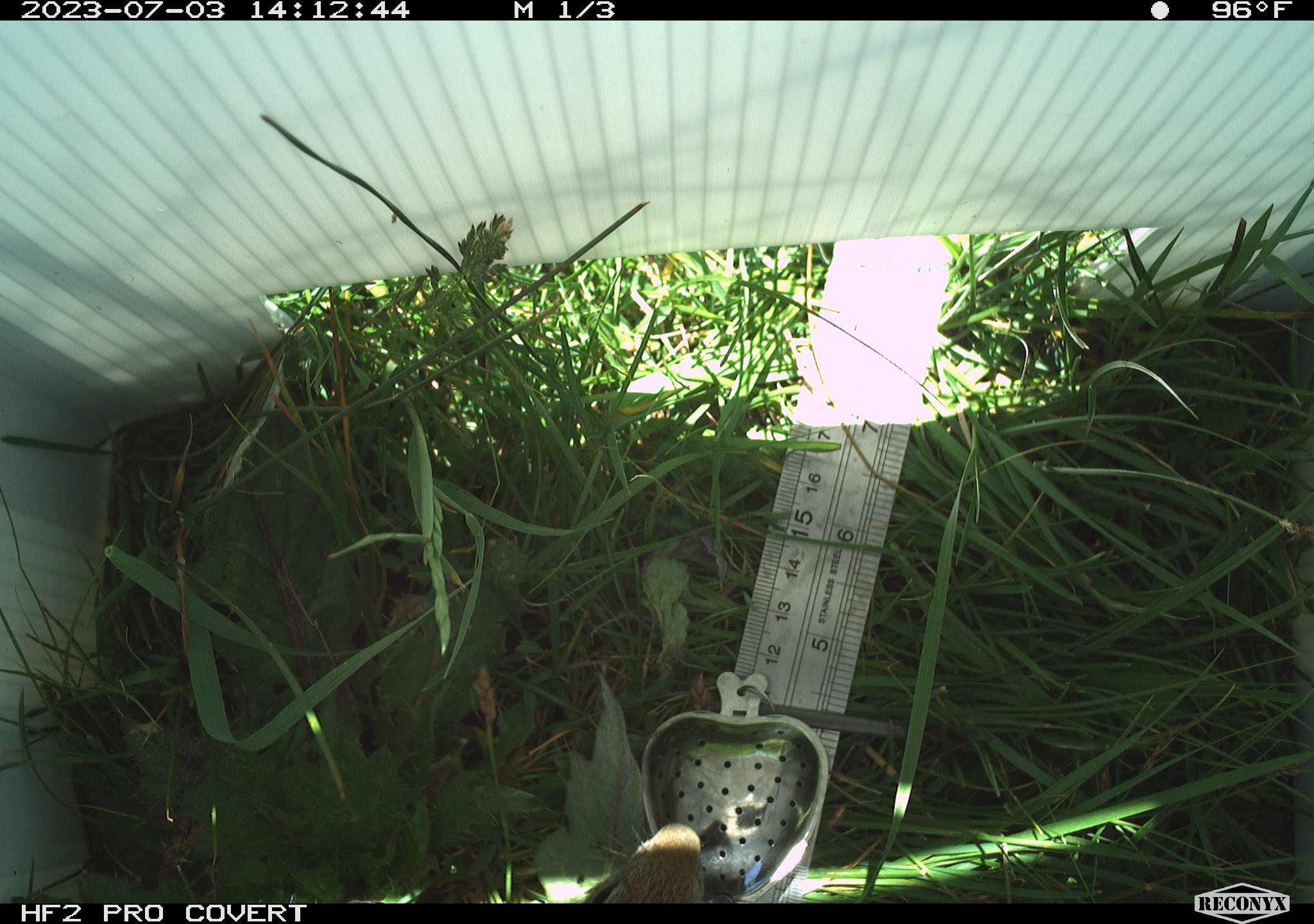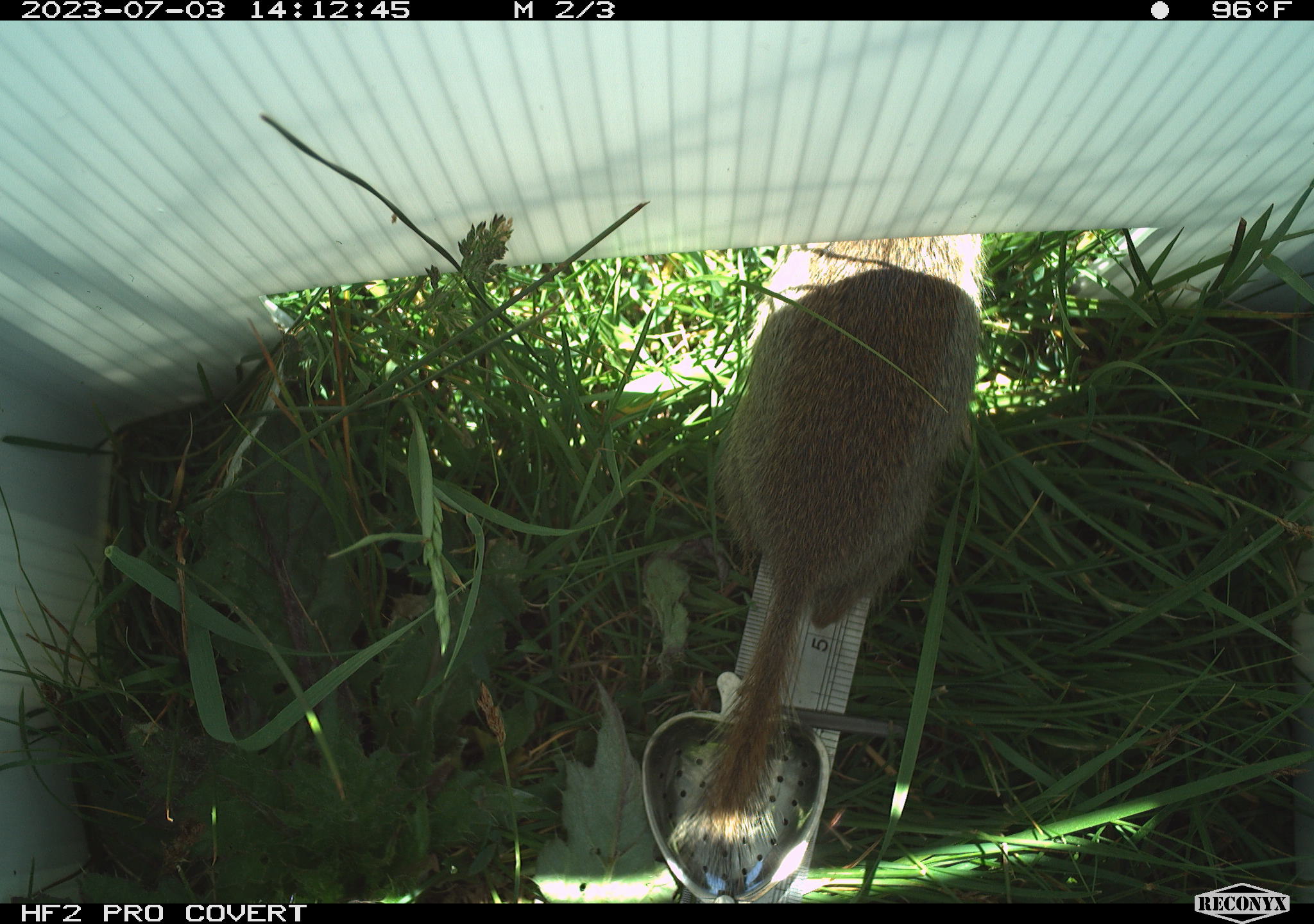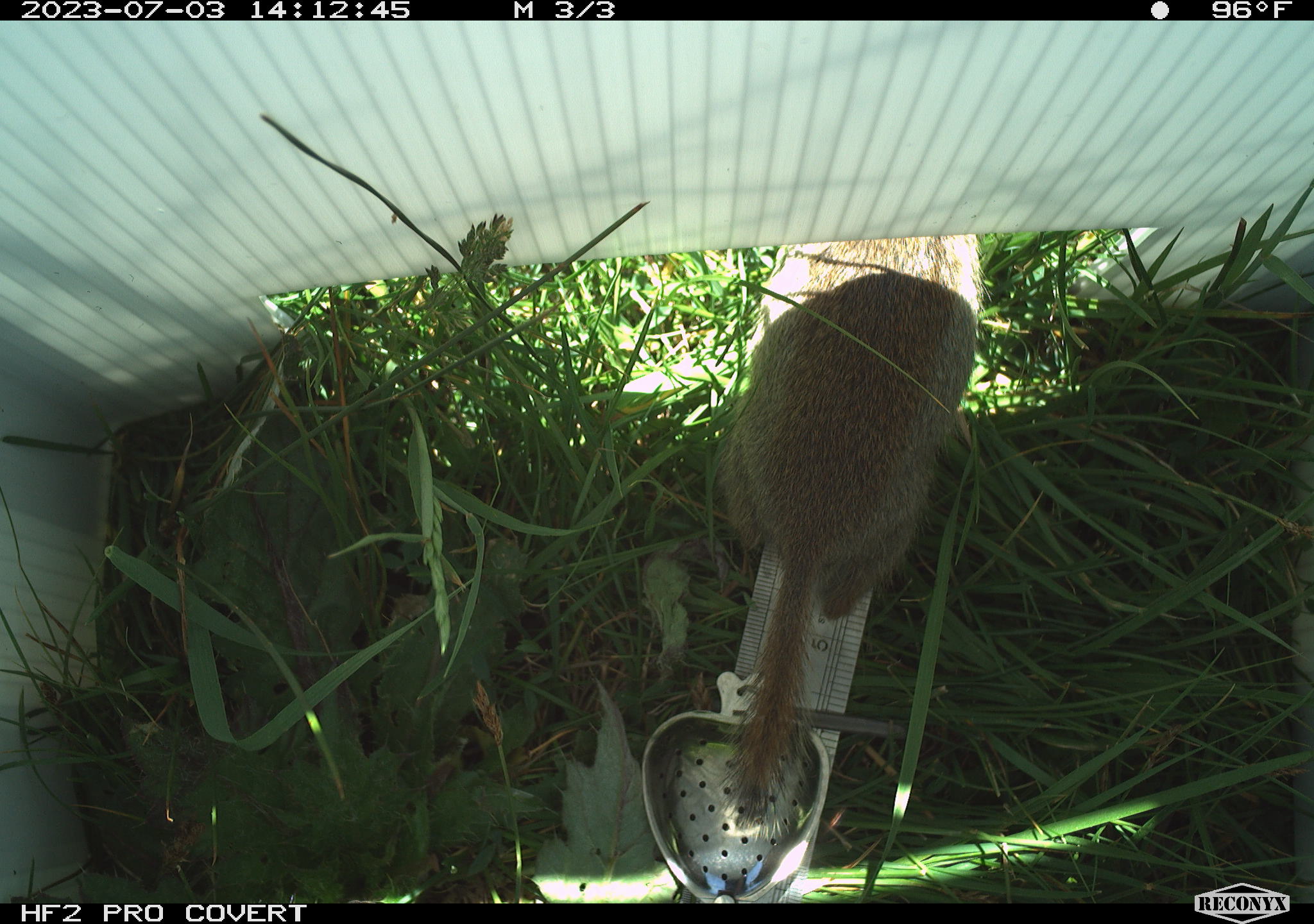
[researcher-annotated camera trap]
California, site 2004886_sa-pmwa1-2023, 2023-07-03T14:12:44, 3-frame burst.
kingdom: Animalia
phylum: Chordata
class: Mammalia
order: Rodentia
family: Sciuridae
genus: Urocitellus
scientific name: Urocitellus beldingi beldingi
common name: belding's ground squirrel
Belding's ground squirrel (Urocitellus beldingi beldingi).